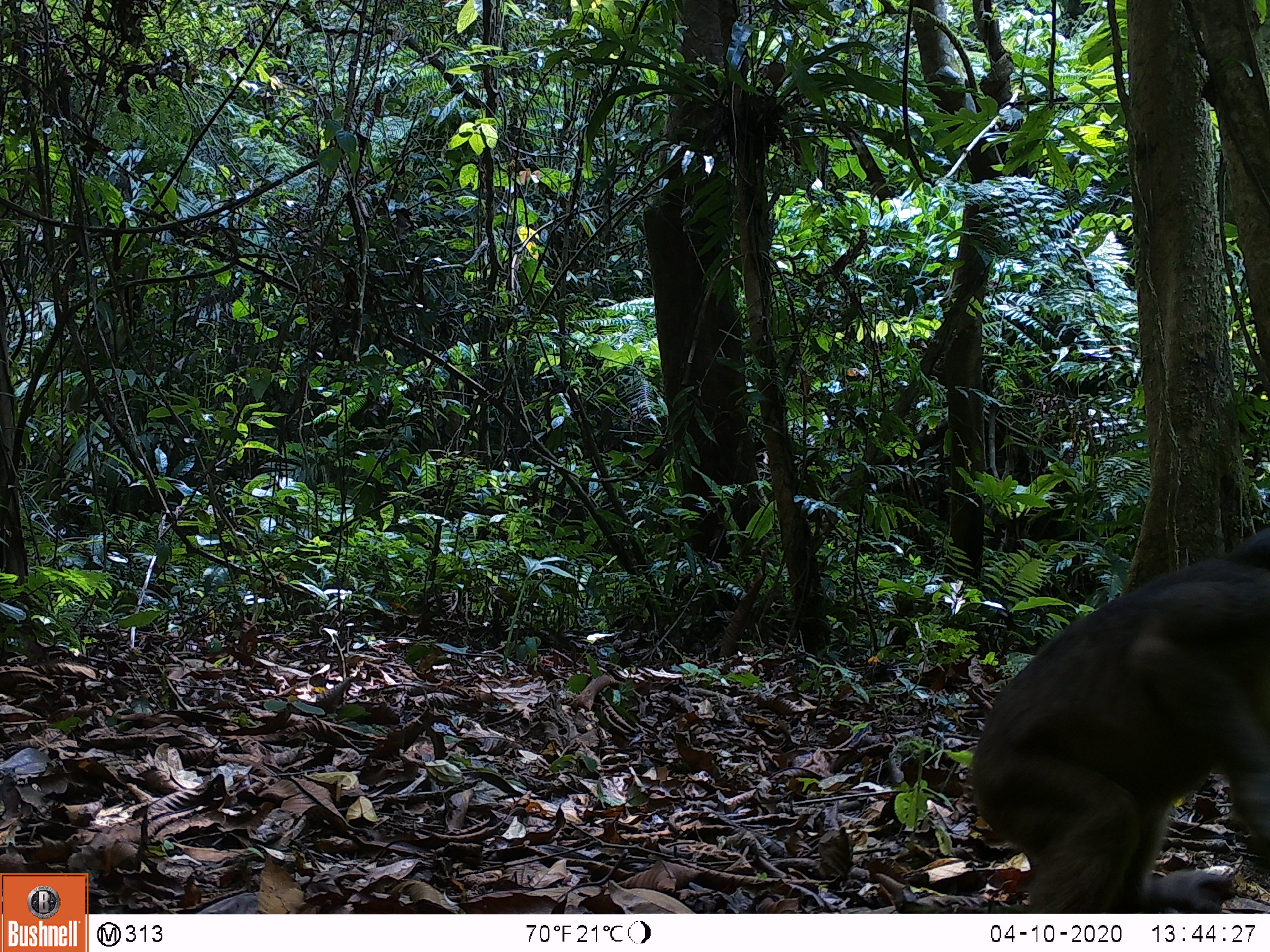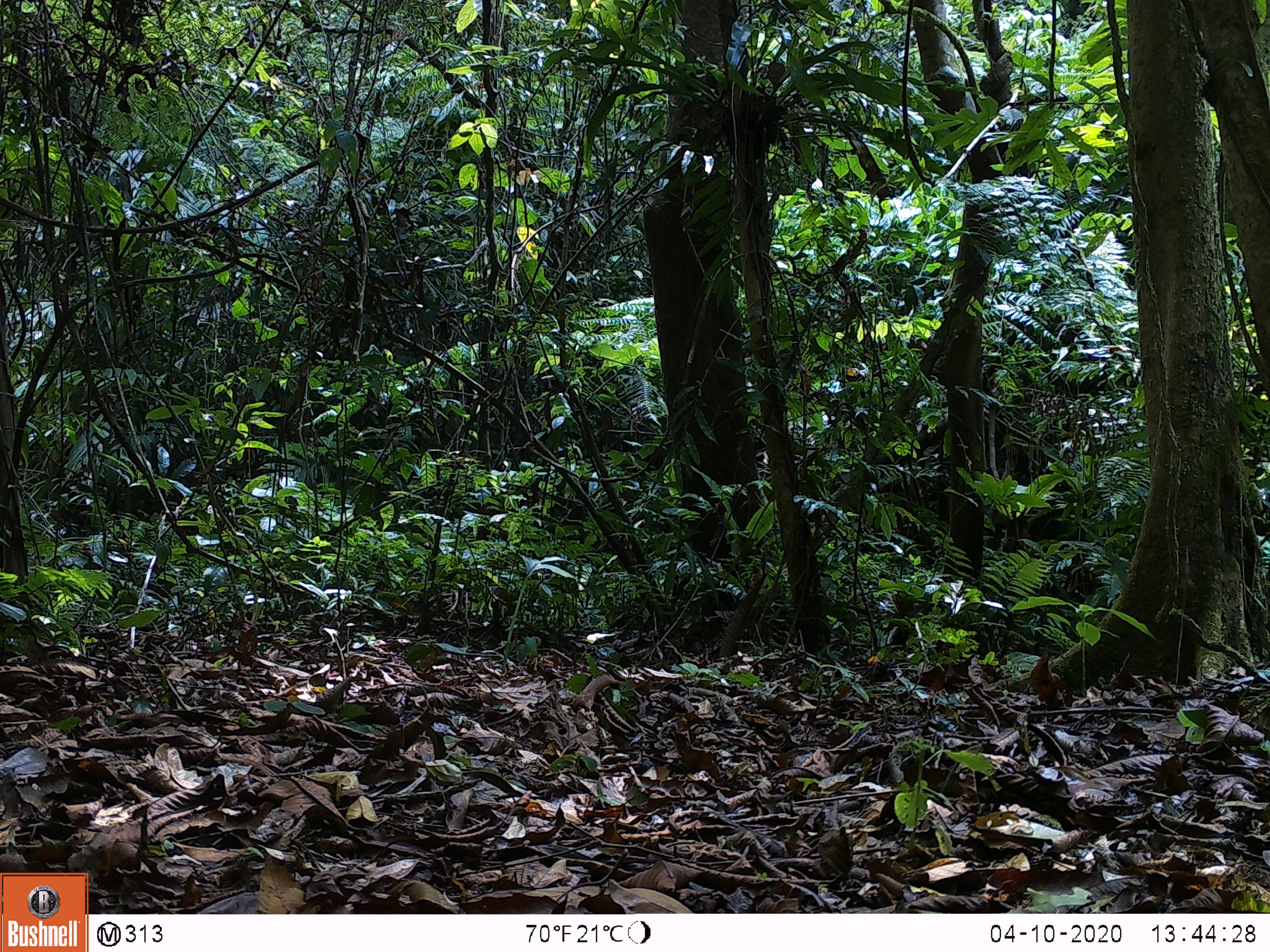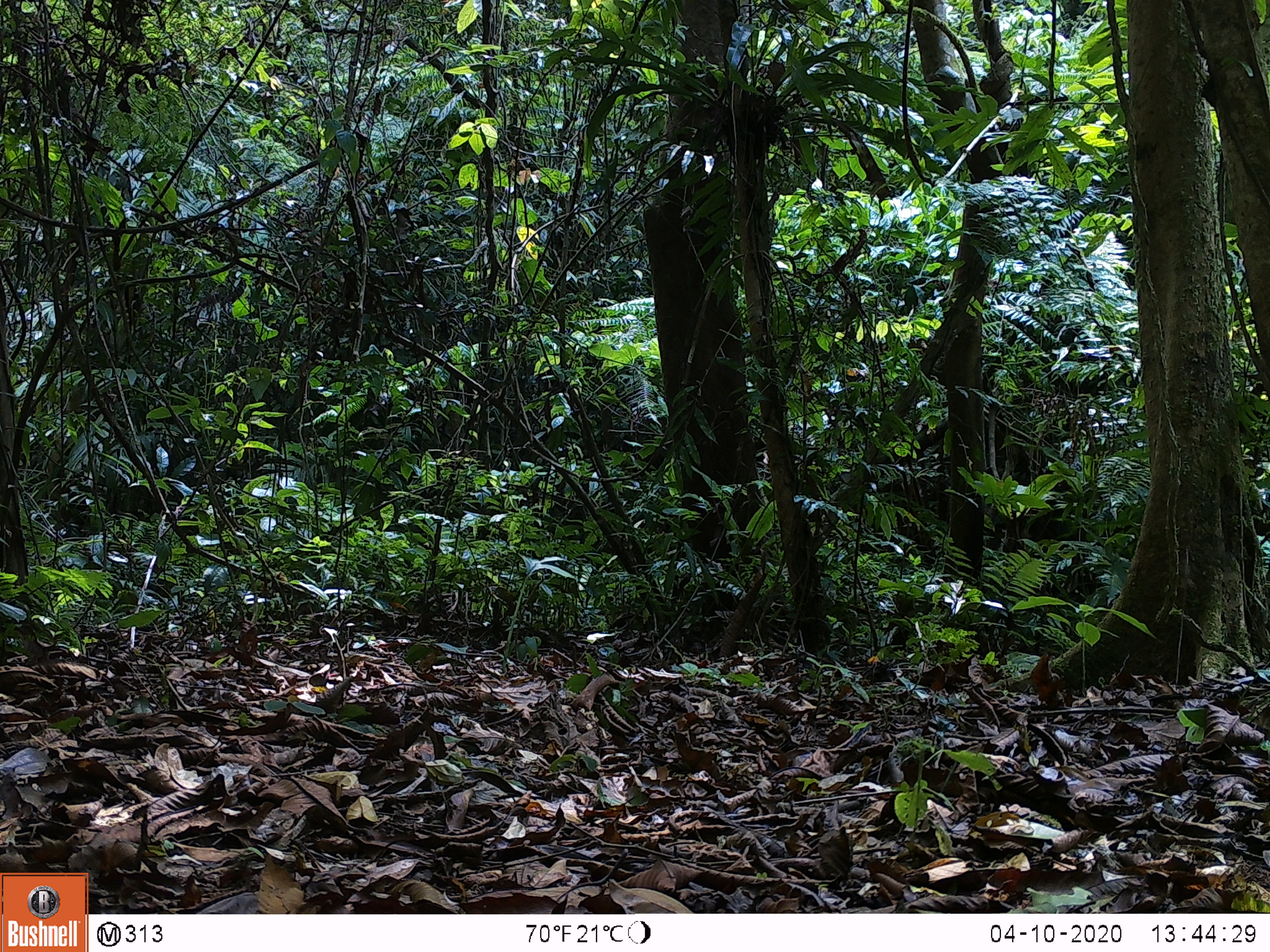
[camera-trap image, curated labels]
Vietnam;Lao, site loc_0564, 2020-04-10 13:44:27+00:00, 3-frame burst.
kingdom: Animalia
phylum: Chordata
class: Mammalia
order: Primates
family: Cercopithecidae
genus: Macaca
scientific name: Macaca arctoides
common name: stump-tailed macaque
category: stump tailed macaque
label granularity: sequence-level